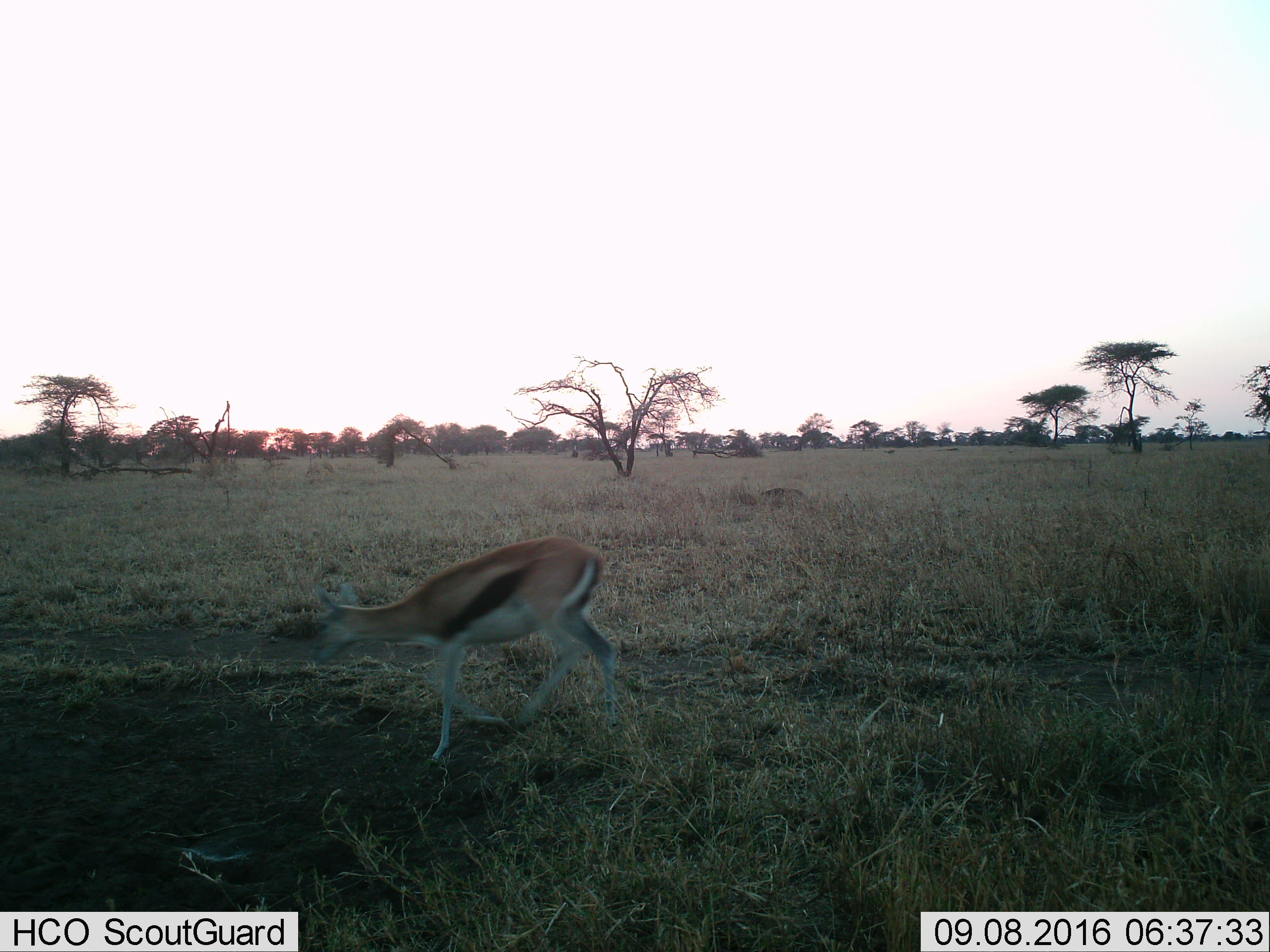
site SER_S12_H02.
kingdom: Animalia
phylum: Chordata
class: Mammalia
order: Artiodactyla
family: Bovidae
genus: Eudorcas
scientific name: Eudorcas thomsonii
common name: thomson's gazelle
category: gazellethomsons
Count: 1.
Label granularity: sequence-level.